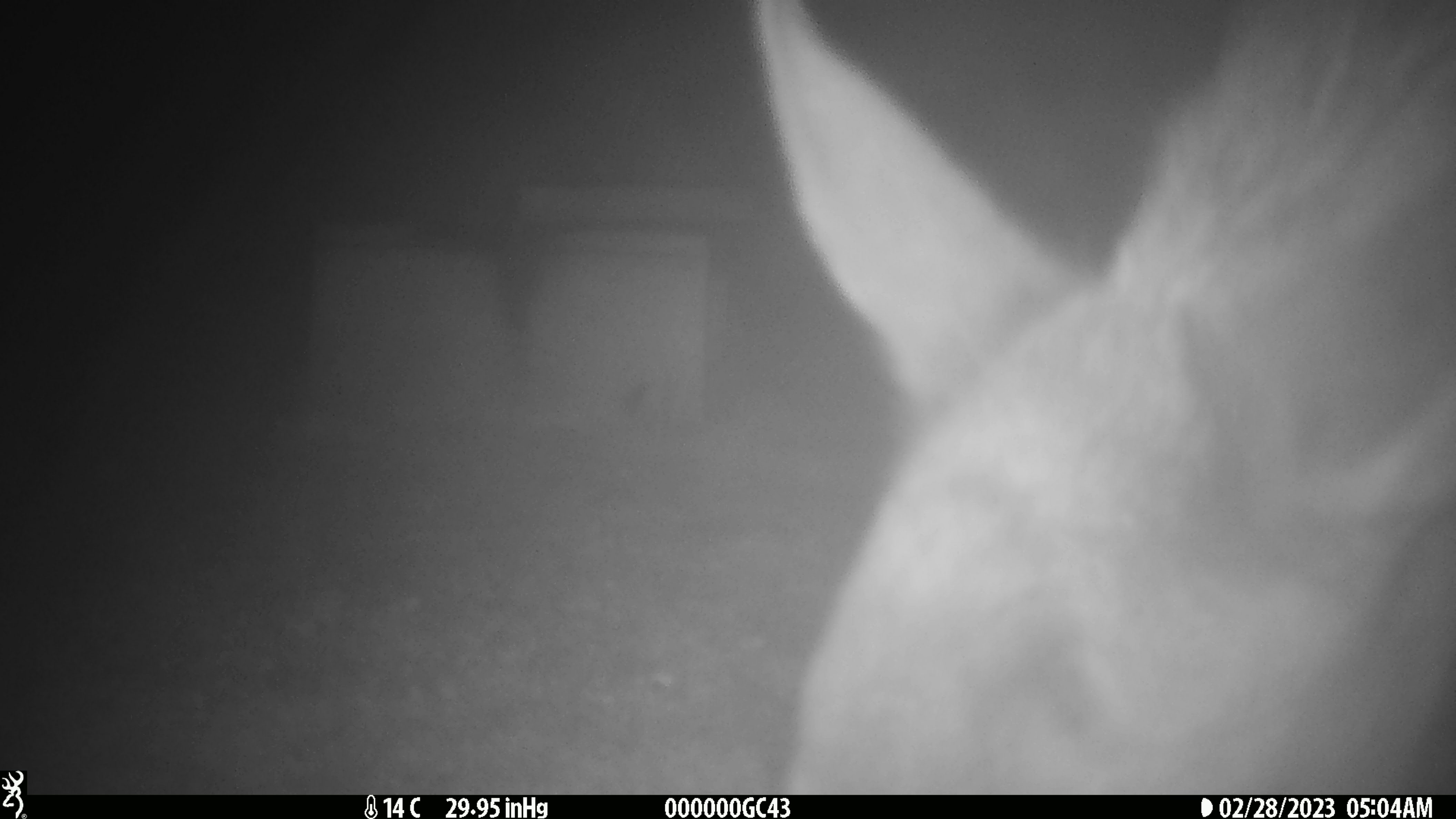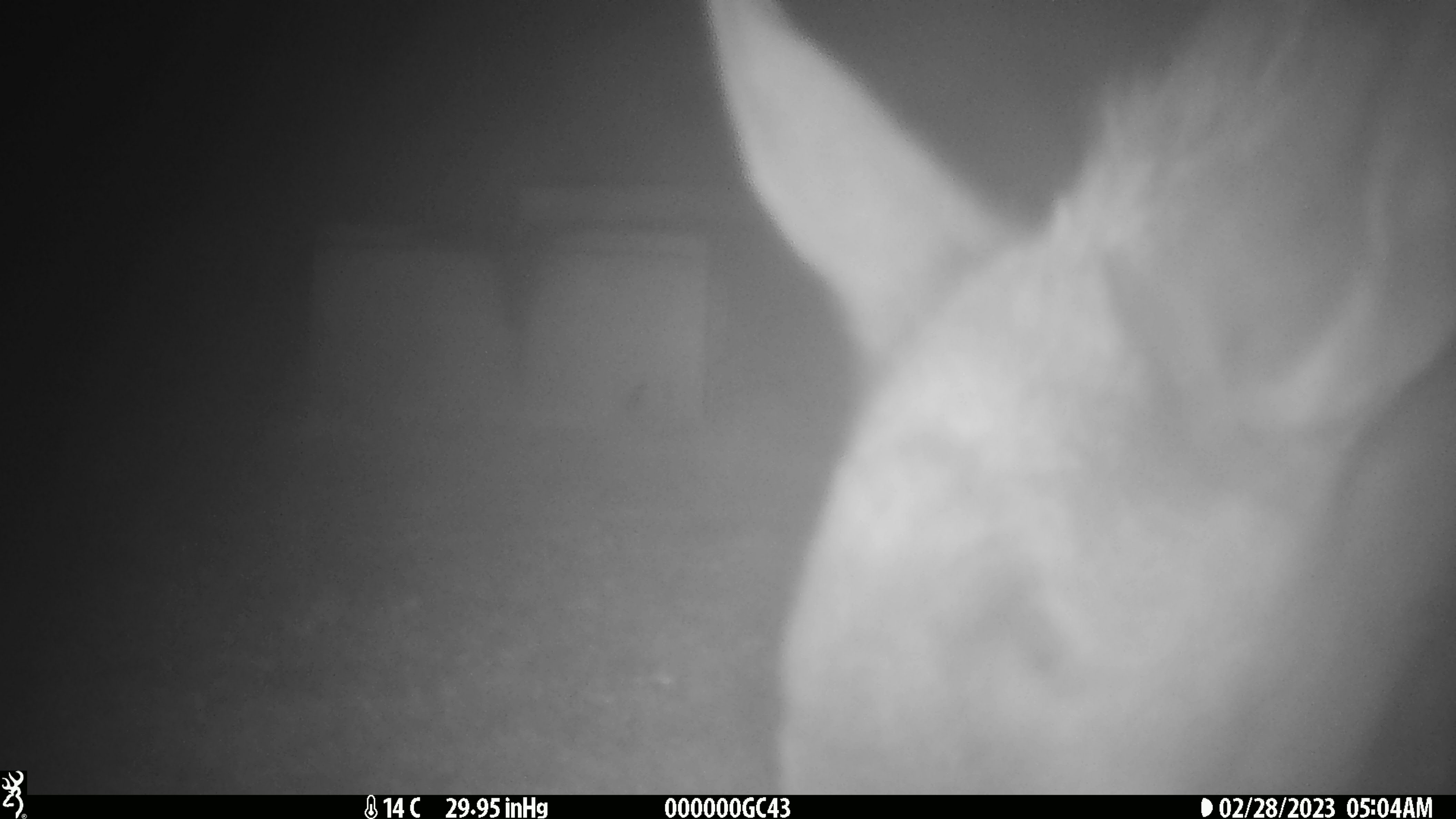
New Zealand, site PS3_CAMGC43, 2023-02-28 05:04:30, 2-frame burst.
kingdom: Animalia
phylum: Chordata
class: Mammalia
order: Artiodactyla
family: Cervidae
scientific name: Cervidae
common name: deer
Deer (Cervidae).